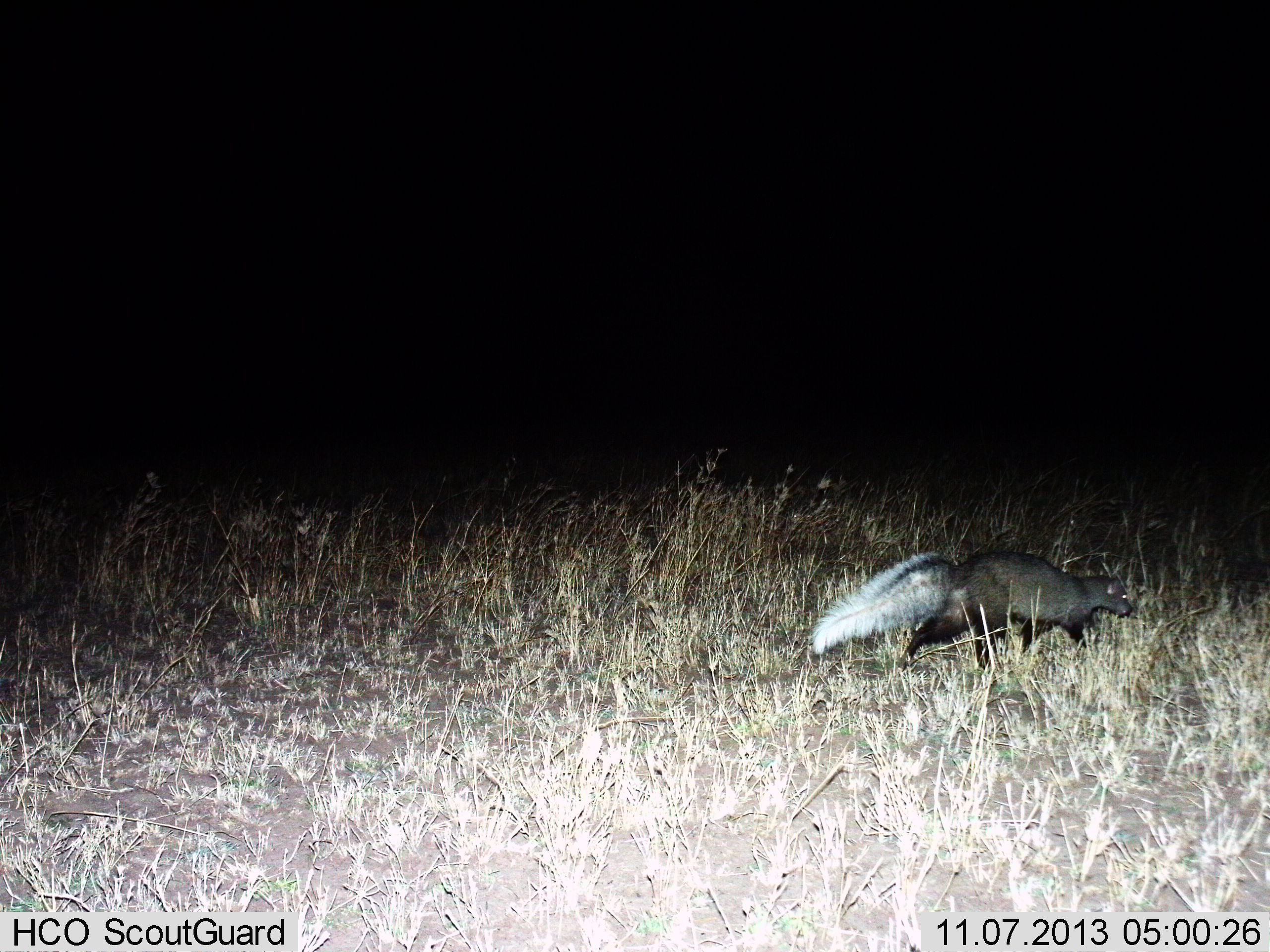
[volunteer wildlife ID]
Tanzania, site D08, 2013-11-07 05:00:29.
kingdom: Animalia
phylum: Chordata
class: Mammalia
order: Carnivora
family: Mustelidae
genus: Ictonyx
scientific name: Ictonyx striatus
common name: zorilla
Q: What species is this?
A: Zorilla (Ictonyx striatus).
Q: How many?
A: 1.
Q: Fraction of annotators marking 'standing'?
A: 11%.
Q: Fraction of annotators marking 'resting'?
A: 0%.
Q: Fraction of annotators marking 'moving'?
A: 89%.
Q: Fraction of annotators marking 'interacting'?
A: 0%.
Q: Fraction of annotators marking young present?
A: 0%.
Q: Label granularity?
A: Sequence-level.